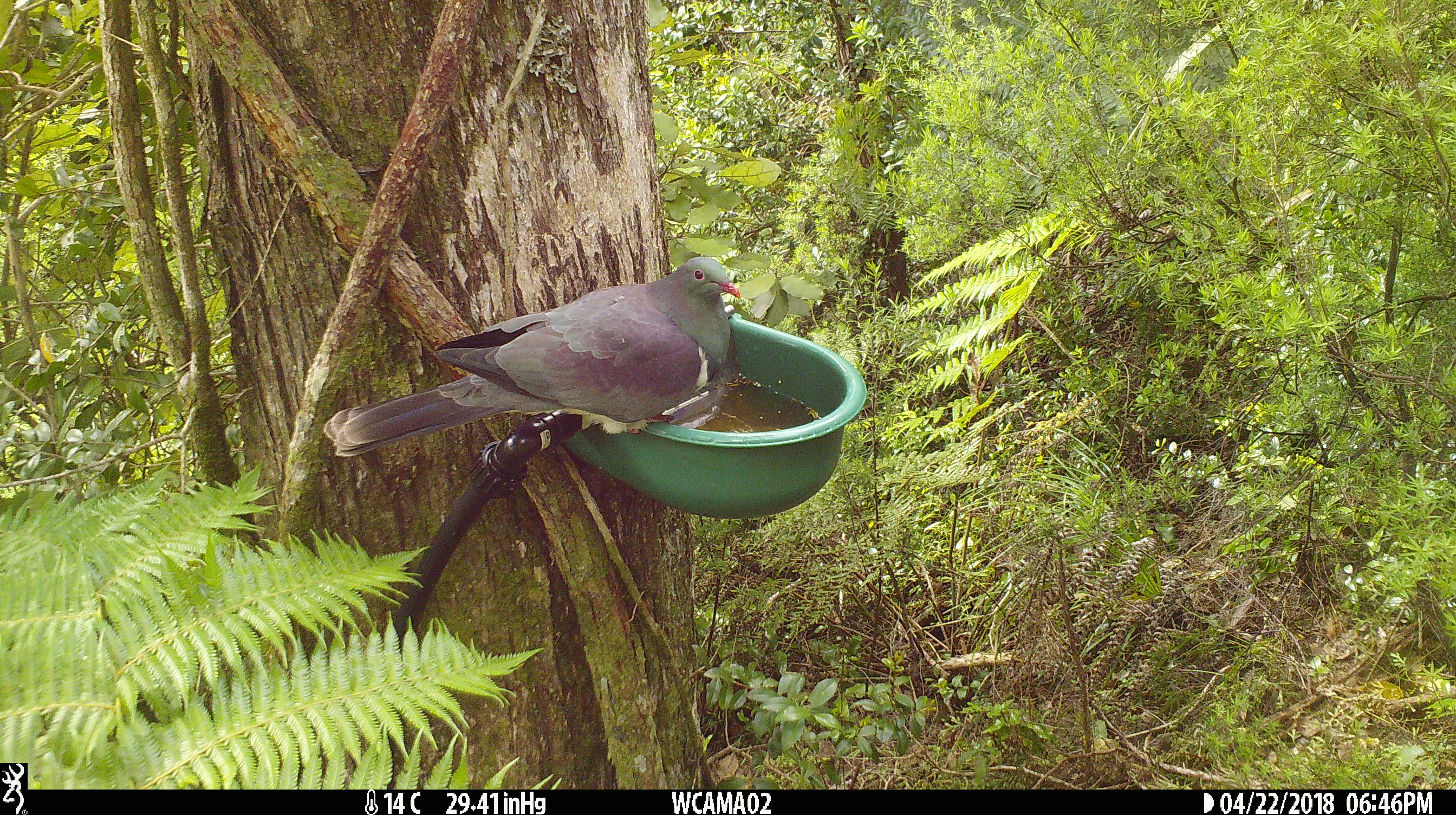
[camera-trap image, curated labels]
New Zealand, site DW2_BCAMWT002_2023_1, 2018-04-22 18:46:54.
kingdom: Animalia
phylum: Chordata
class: Aves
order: Columbiformes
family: Columbidae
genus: Hemiphaga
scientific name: Hemiphaga novaeseelandiae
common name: new zealand pigeon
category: kereru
Kereru (new zealand pigeon) (Hemiphaga novaeseelandiae).